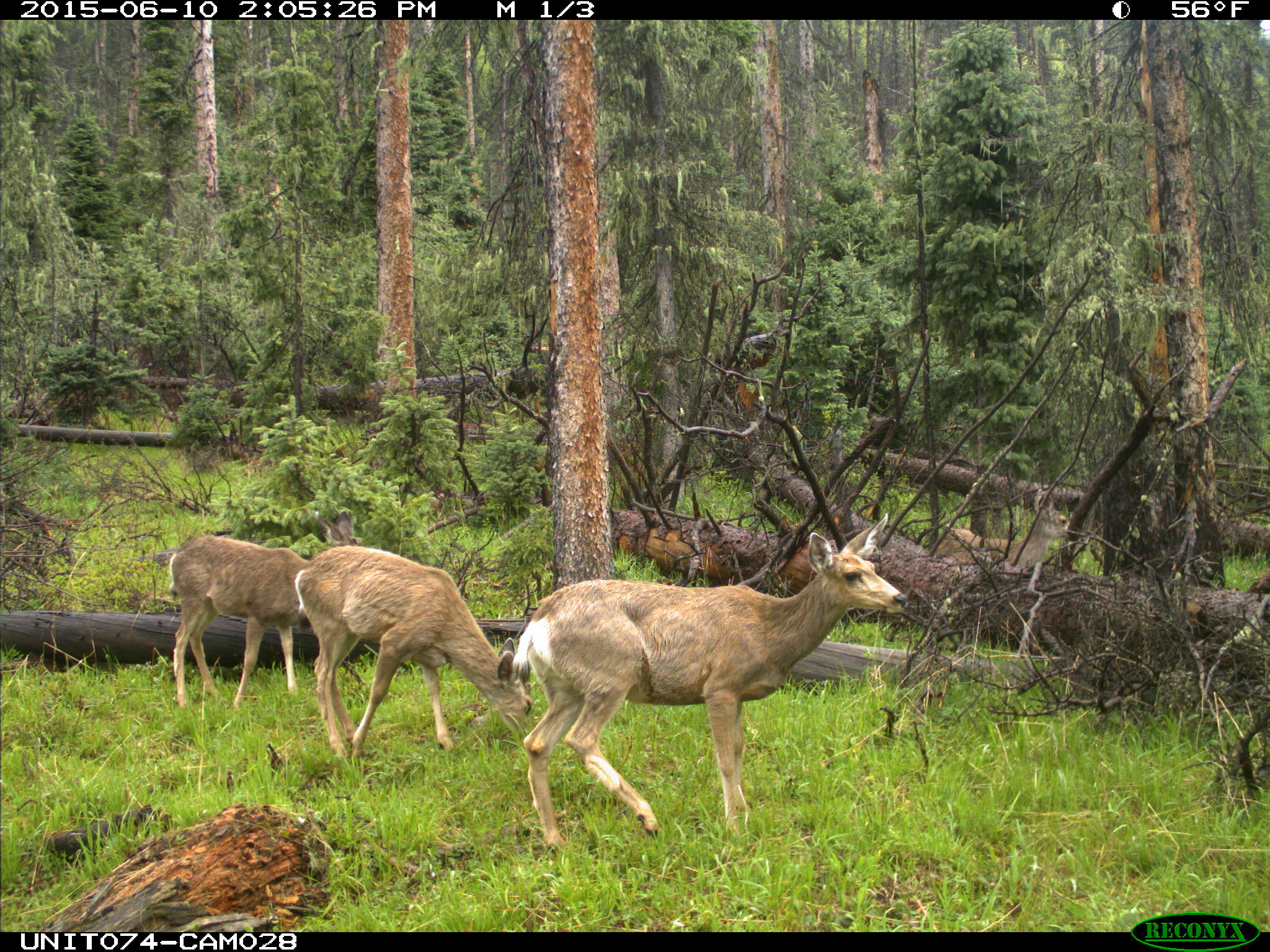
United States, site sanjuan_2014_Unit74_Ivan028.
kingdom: Animalia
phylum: Chordata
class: Mammalia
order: Artiodactyla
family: Cervidae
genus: Odocoileus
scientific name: Odocoileus hemionus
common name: mule deer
Odocoileus hemionus (mule deer).